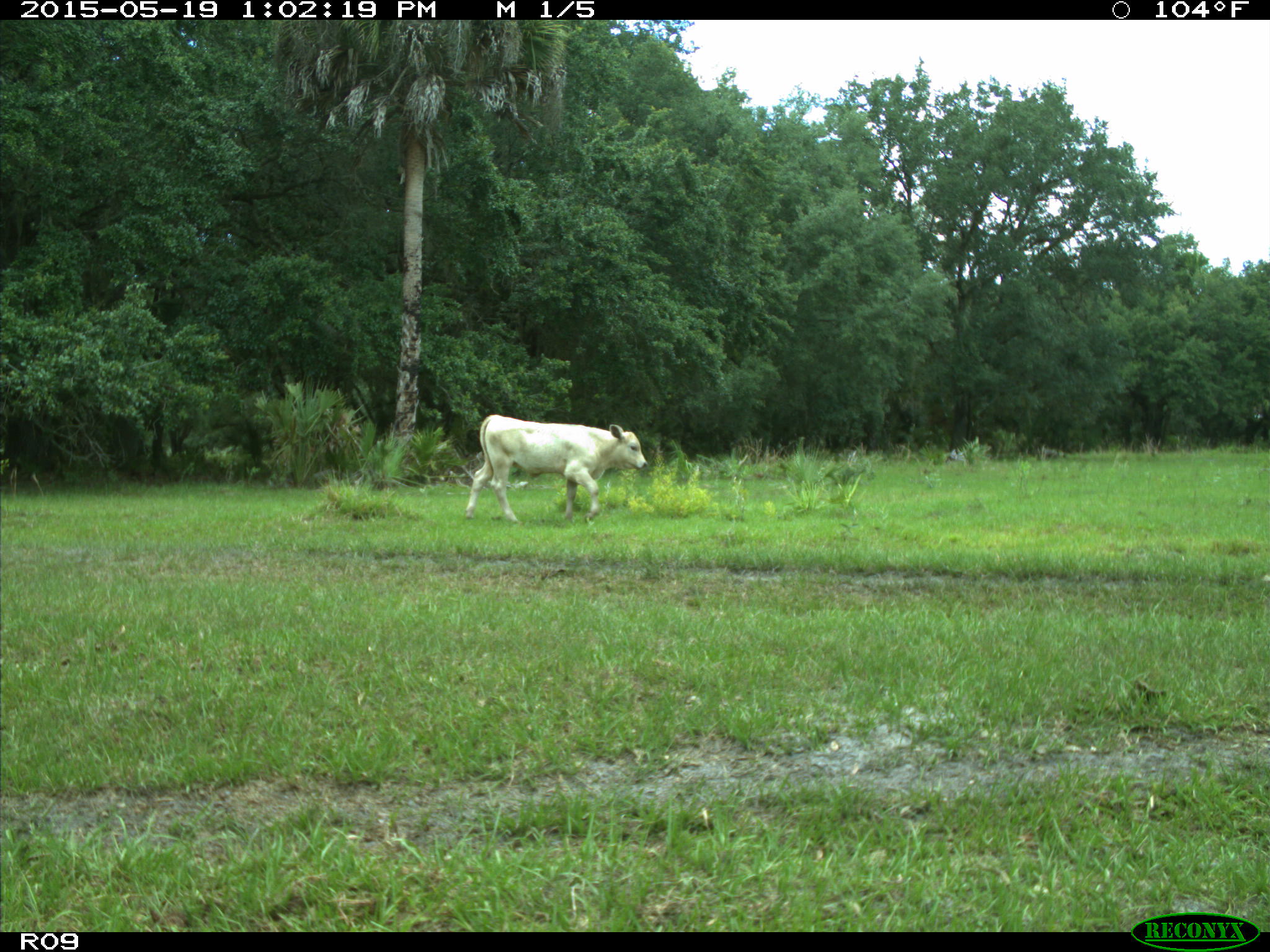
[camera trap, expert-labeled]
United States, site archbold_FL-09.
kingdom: Animalia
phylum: Chordata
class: Mammalia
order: Artiodactyla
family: Bovidae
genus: Bos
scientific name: Bos taurus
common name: domestic cow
Bos taurus (domestic cow).